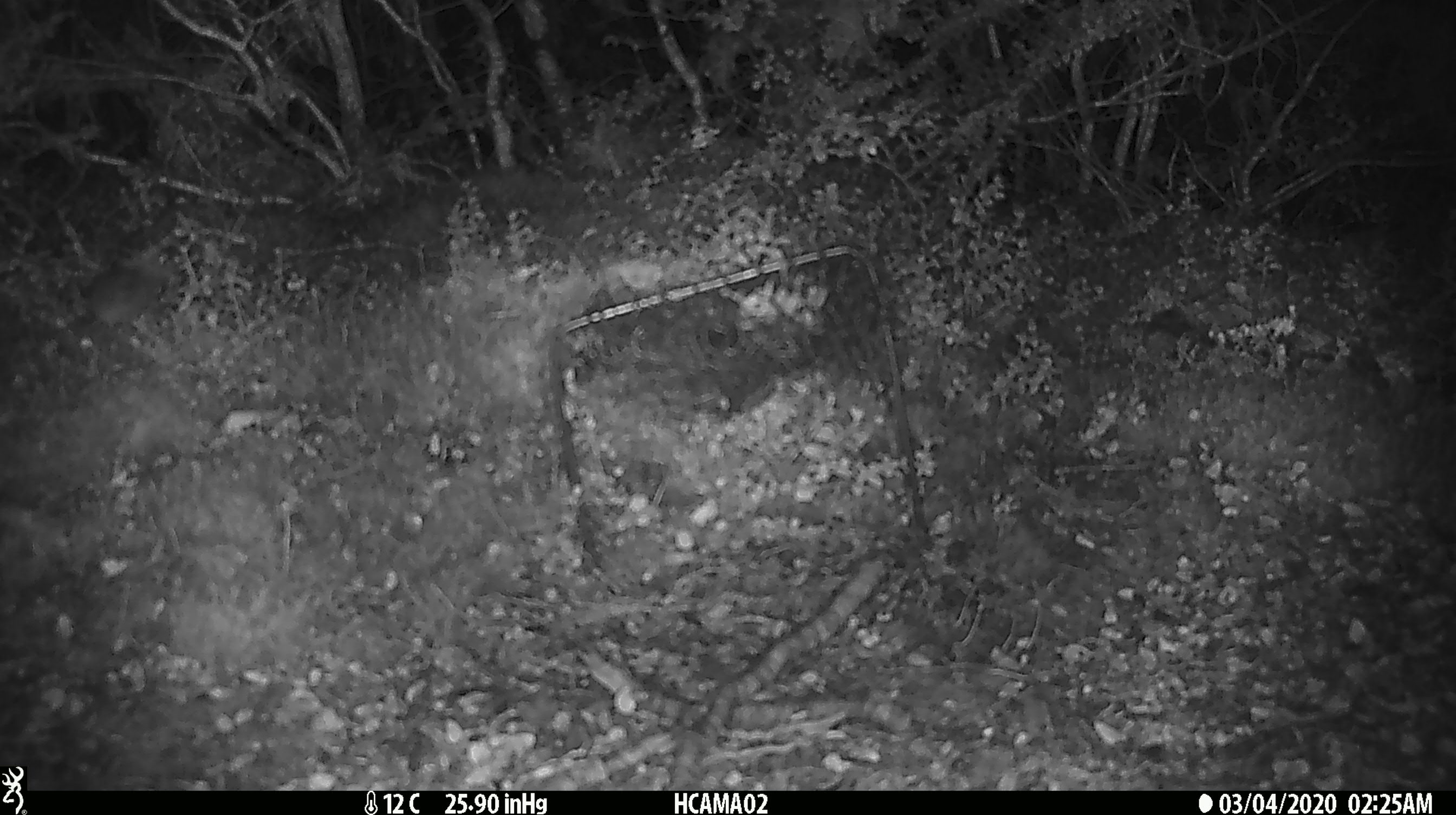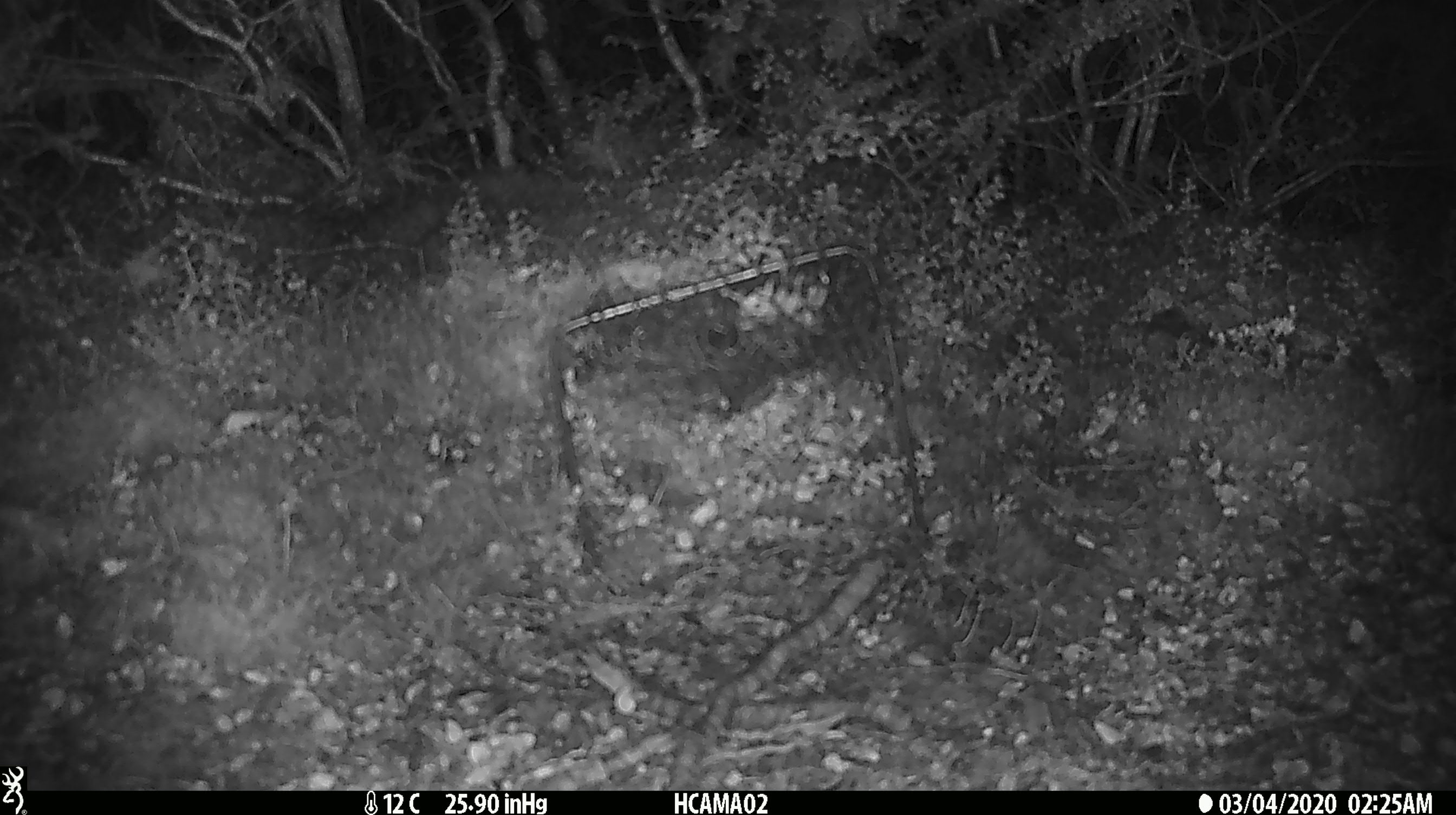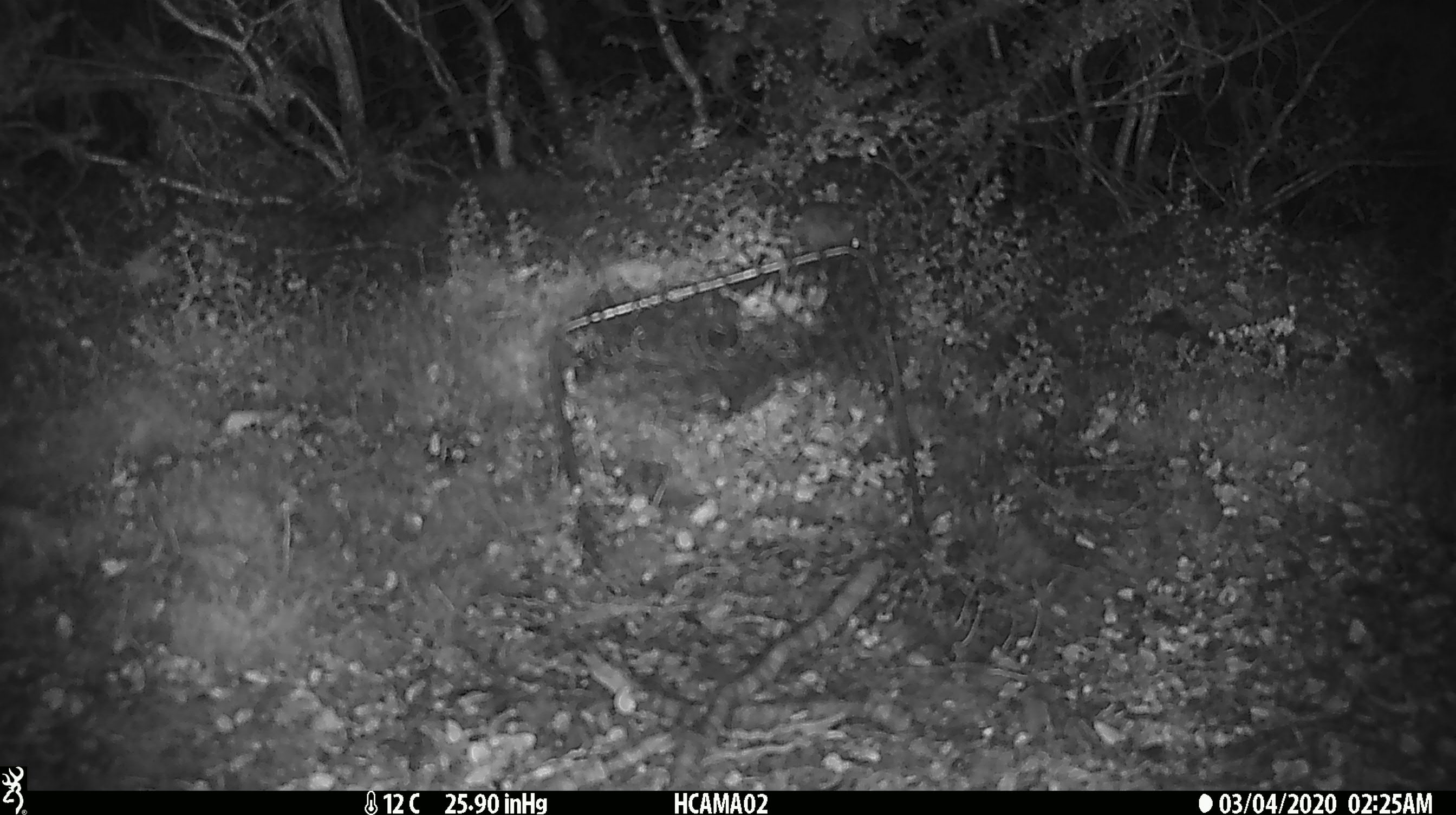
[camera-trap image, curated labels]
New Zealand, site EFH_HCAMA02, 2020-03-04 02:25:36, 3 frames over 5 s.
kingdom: Animalia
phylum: Chordata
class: Mammalia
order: Rodentia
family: Muridae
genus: Mus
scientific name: Mus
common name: mouse